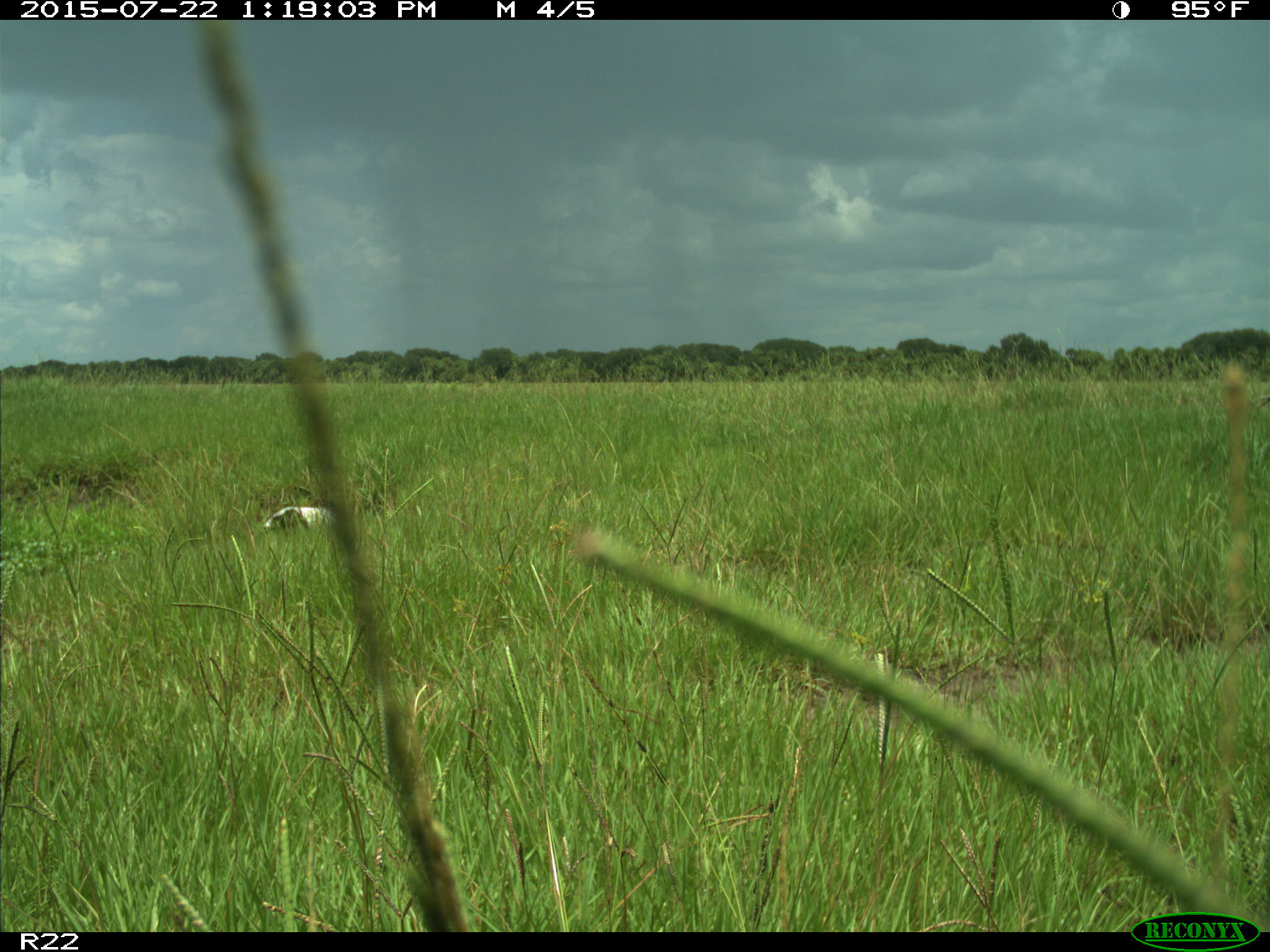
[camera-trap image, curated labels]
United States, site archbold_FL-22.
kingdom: Animalia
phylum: Chordata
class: Mammalia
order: Artiodactyla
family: Bovidae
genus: Bos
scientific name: Bos taurus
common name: domestic cow